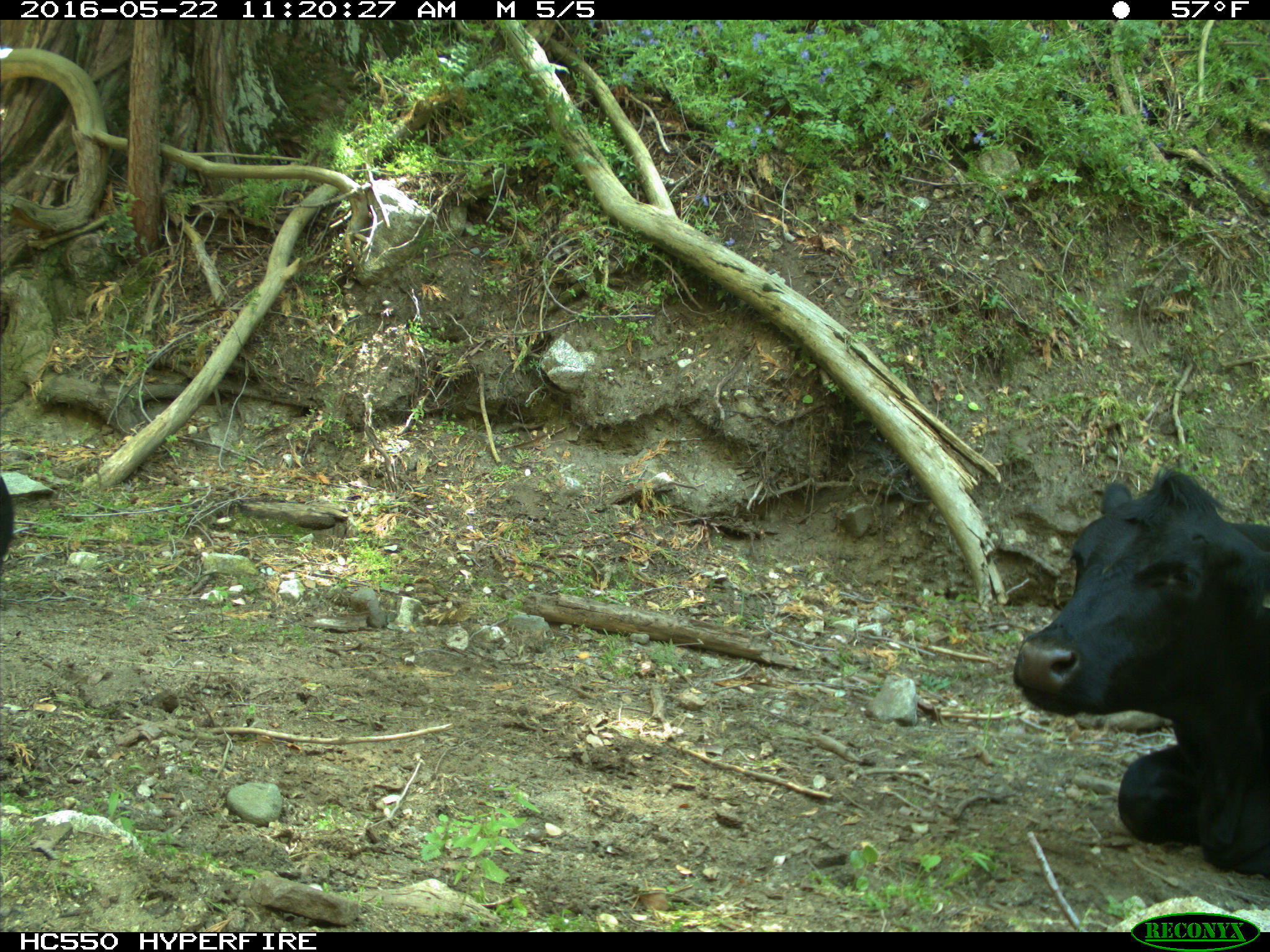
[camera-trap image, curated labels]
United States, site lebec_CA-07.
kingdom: Animalia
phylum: Chordata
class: Mammalia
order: Artiodactyla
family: Bovidae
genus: Bos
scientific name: Bos taurus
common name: domestic cow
Bos taurus (domestic cow).